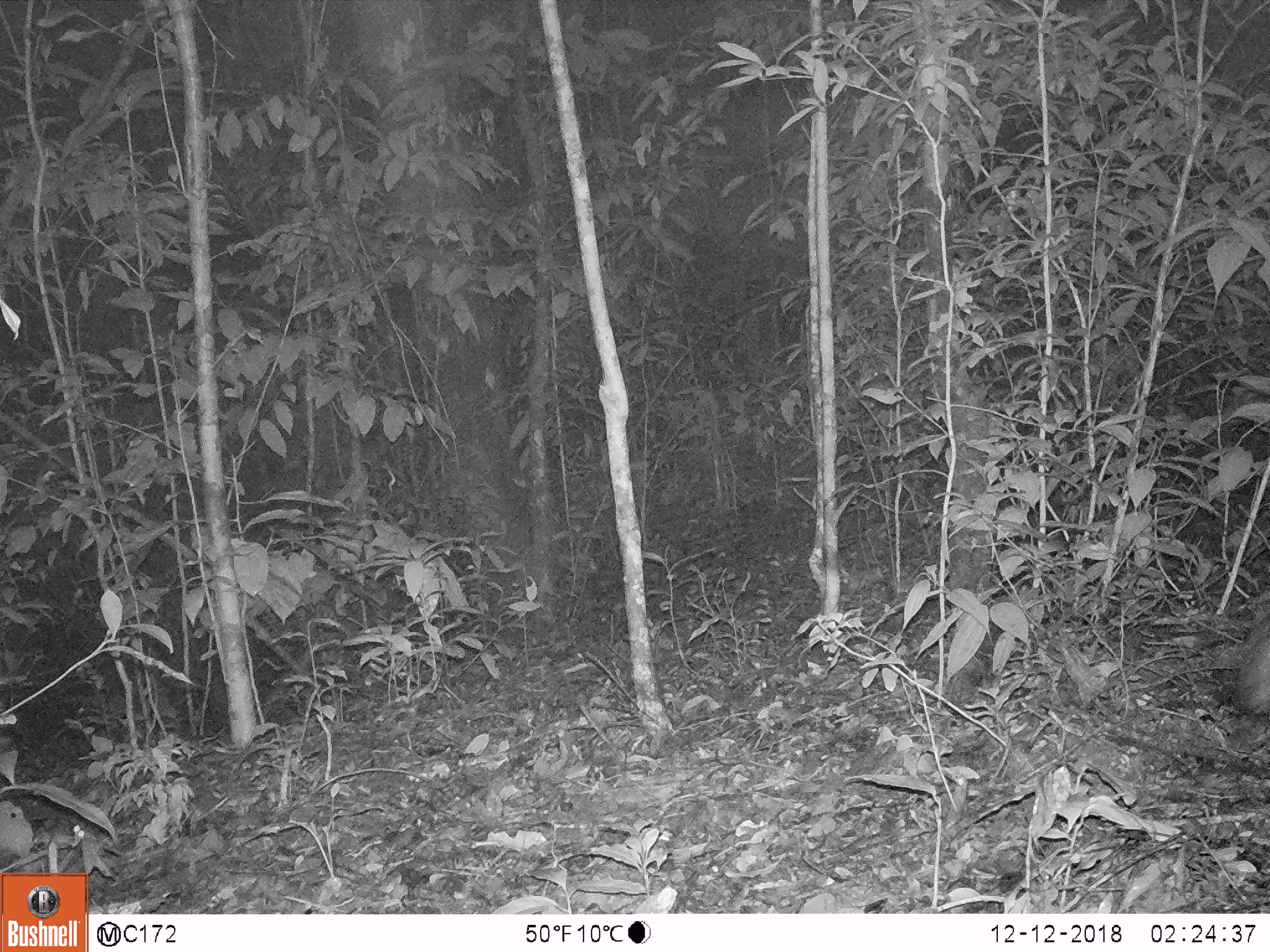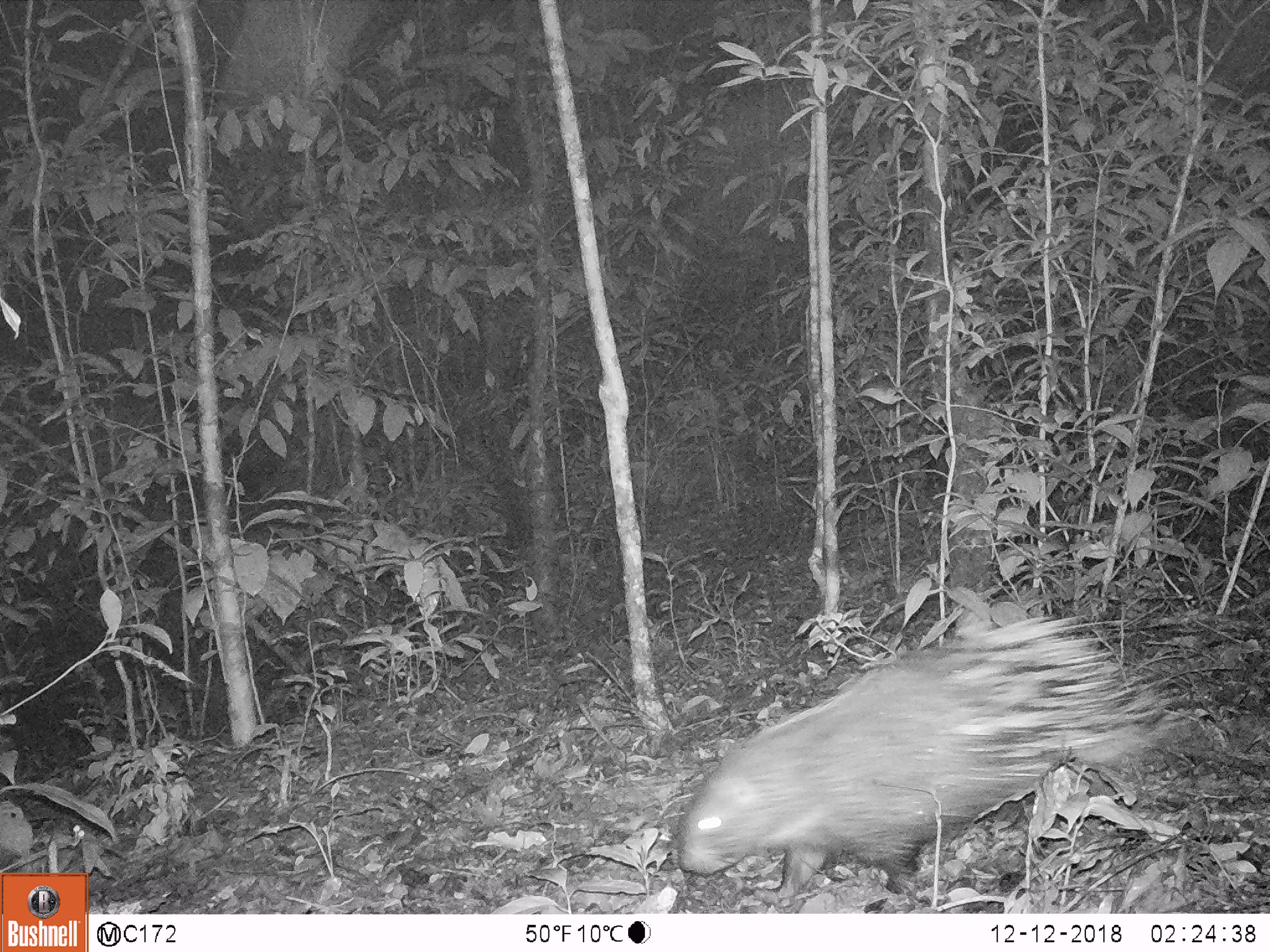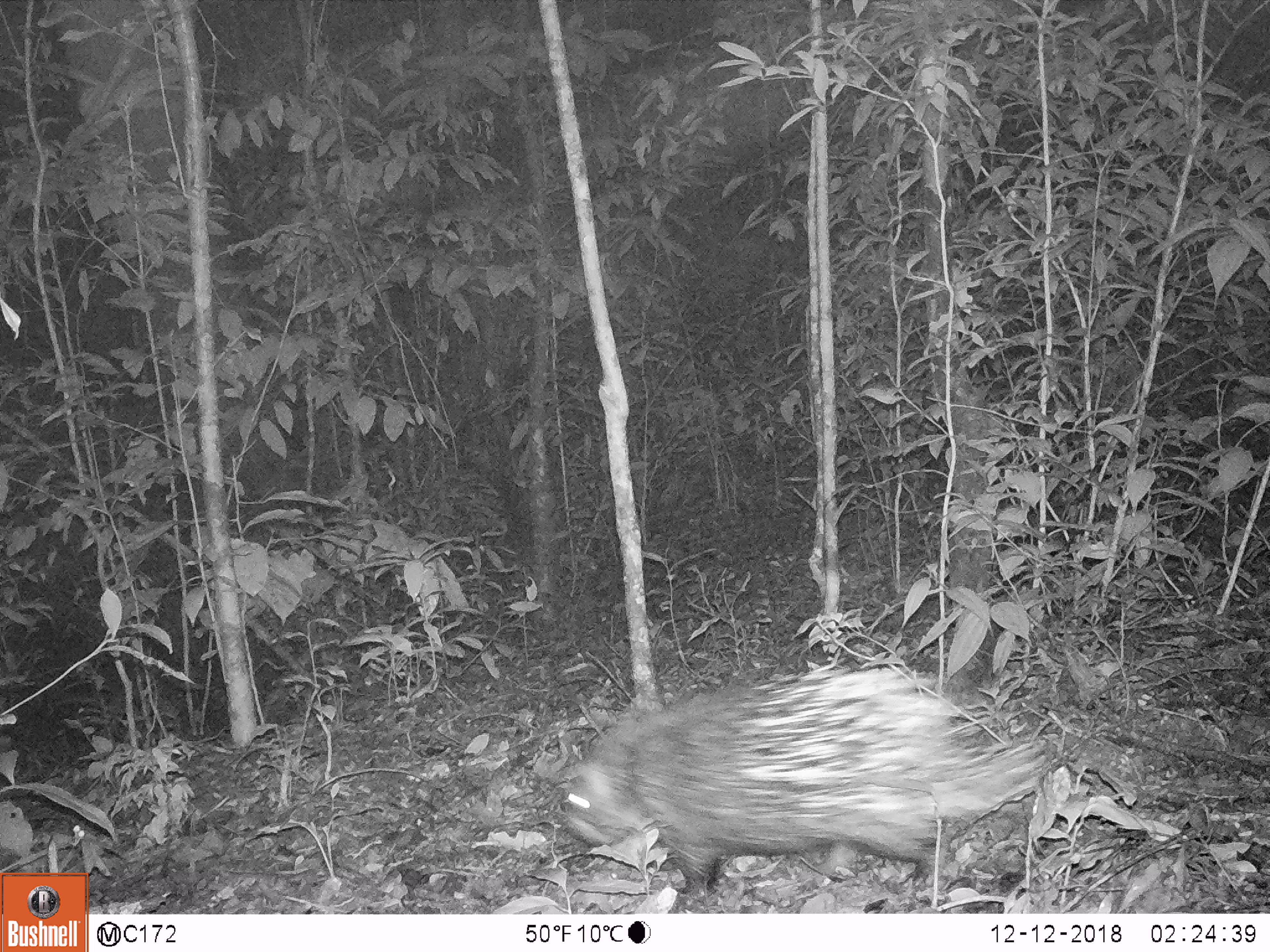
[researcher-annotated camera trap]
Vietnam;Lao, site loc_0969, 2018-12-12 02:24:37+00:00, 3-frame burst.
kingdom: Animalia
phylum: Chordata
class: Mammalia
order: Rodentia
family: Hystricidae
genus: Hystrix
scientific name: Hystrix brachyura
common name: malayan porcupine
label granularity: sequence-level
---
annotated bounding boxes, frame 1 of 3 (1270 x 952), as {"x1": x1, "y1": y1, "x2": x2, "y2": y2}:
malayan porcupine: {"x1": 1233, "y1": 607, "x2": 1270, "y2": 713}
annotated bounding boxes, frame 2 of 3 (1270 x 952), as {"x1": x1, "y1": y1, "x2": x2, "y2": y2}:
malayan porcupine: {"x1": 673, "y1": 613, "x2": 1187, "y2": 903}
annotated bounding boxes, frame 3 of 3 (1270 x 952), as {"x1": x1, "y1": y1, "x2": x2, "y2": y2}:
malayan porcupine: {"x1": 563, "y1": 661, "x2": 1049, "y2": 904}